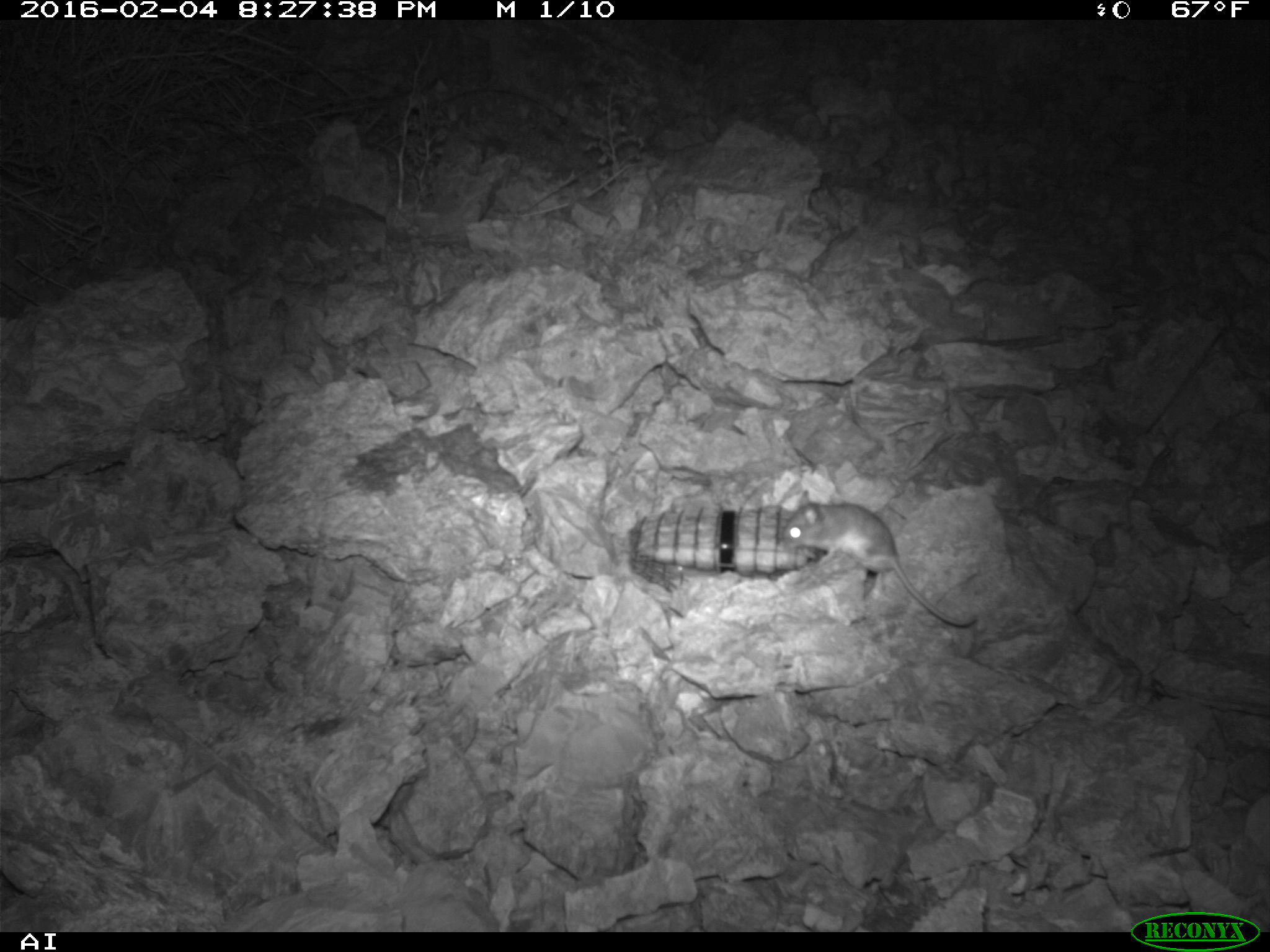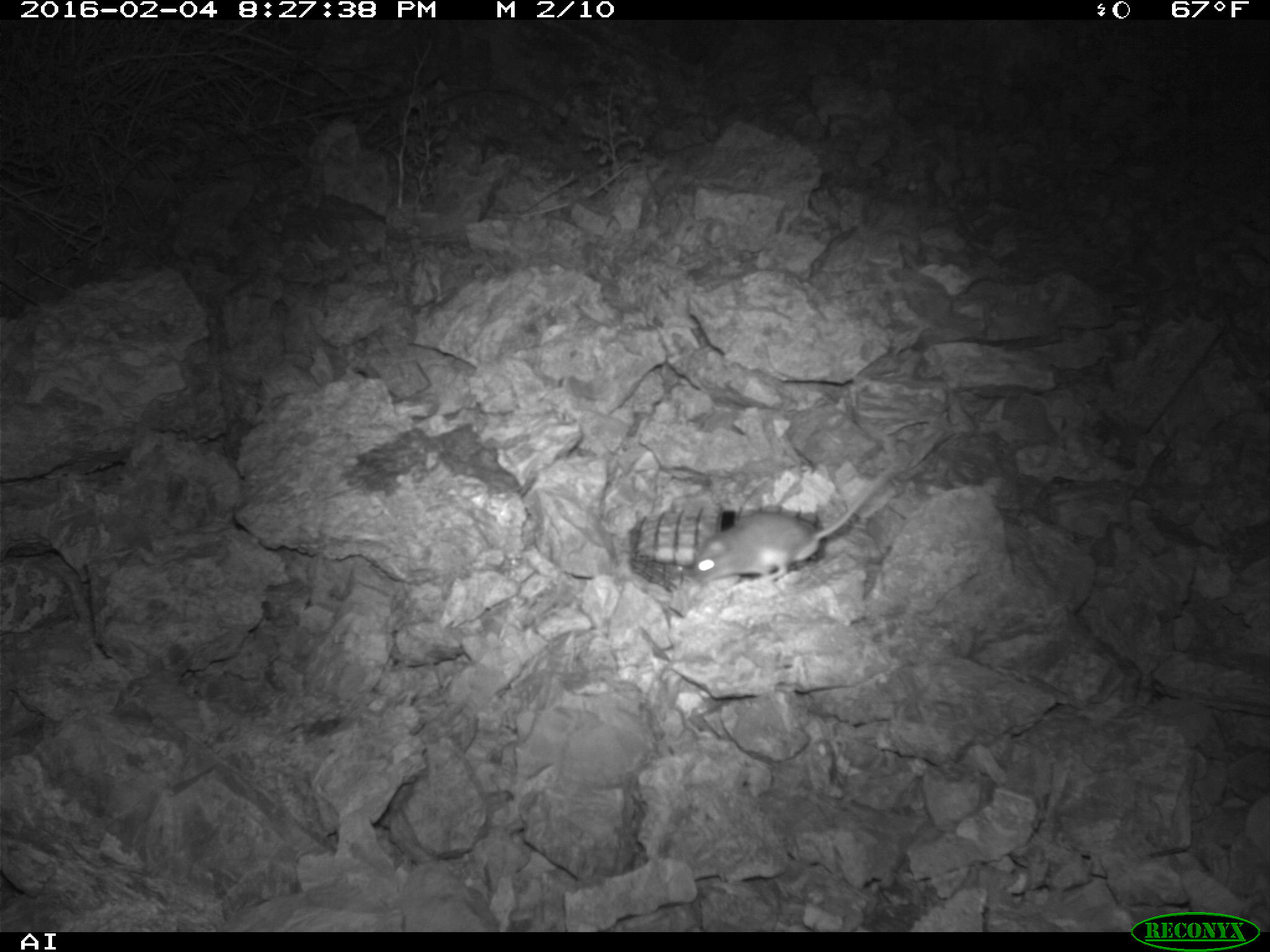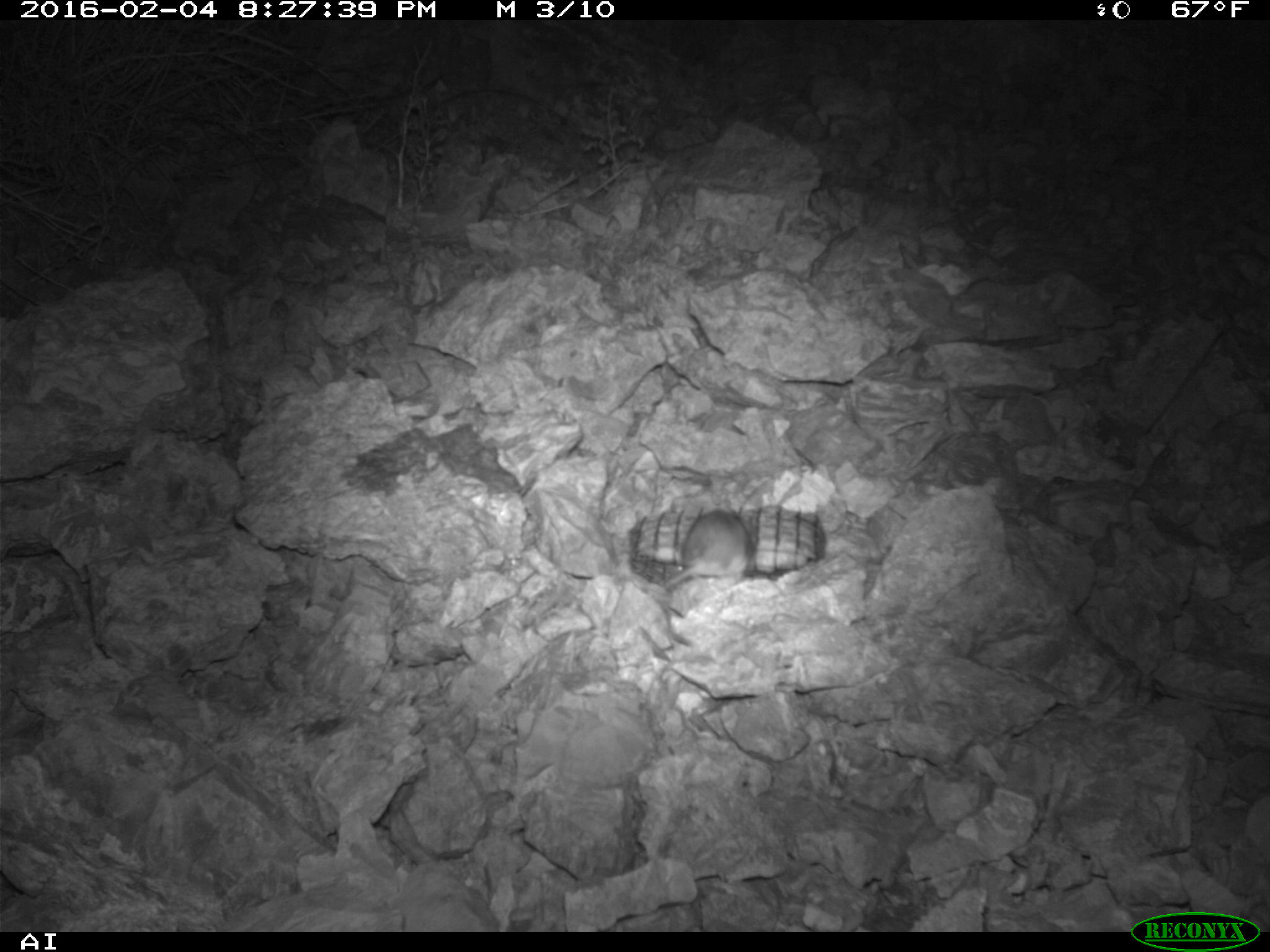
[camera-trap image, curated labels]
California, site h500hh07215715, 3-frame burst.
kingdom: Animalia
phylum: Chordata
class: Mammalia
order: Rodentia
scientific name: Rodentia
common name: rodent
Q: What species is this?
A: Rodent (Rodentia).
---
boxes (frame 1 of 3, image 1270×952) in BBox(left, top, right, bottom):
rodent: BBox(783, 489, 982, 626)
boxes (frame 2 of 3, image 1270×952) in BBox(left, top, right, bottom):
rodent: BBox(691, 465, 894, 584)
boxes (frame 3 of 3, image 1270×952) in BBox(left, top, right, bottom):
rodent: BBox(631, 502, 754, 612)